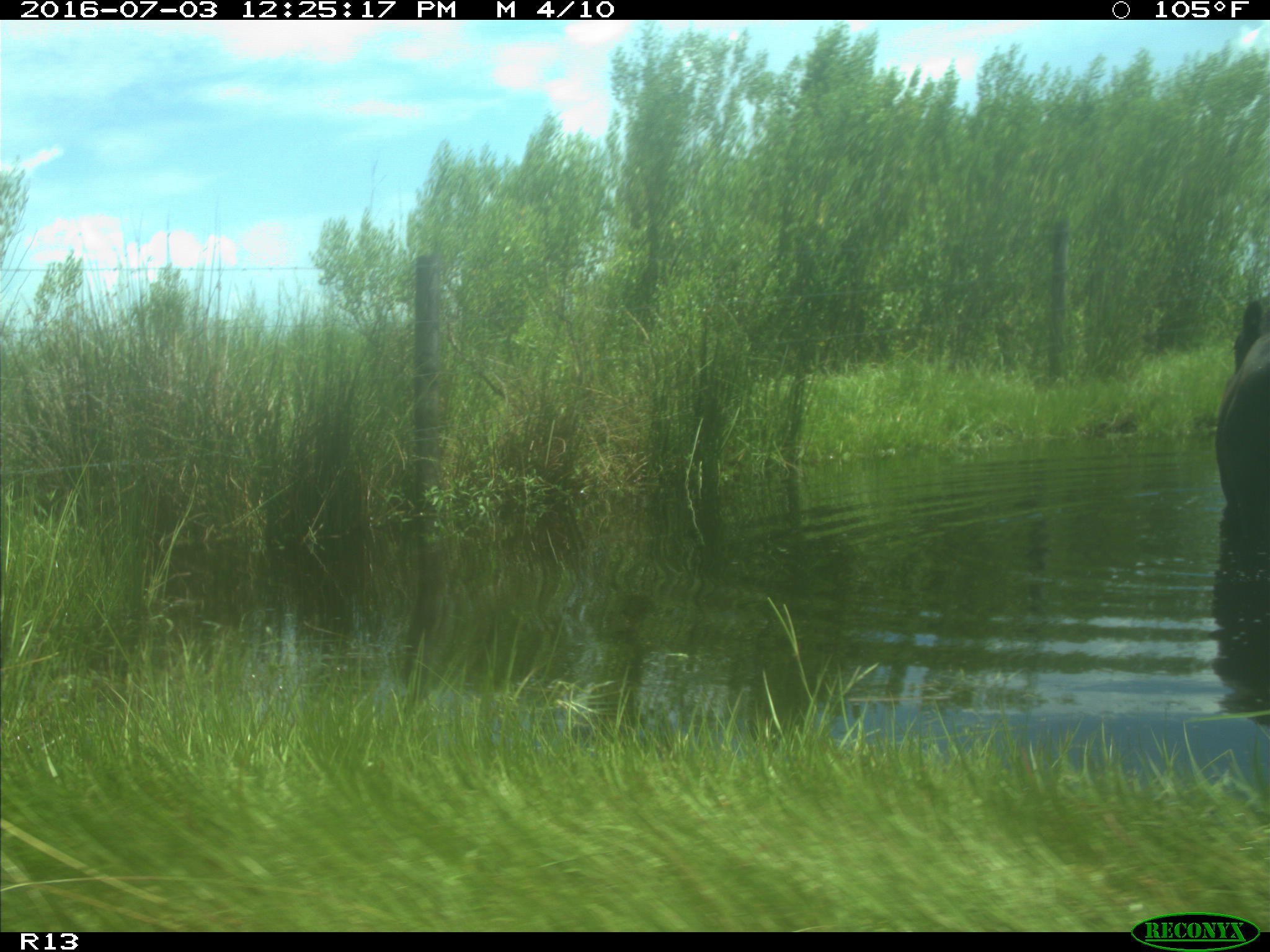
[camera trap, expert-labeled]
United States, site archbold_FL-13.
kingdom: Animalia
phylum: Chordata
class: Mammalia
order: Artiodactyla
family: Bovidae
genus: Bos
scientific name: Bos taurus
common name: domestic cow